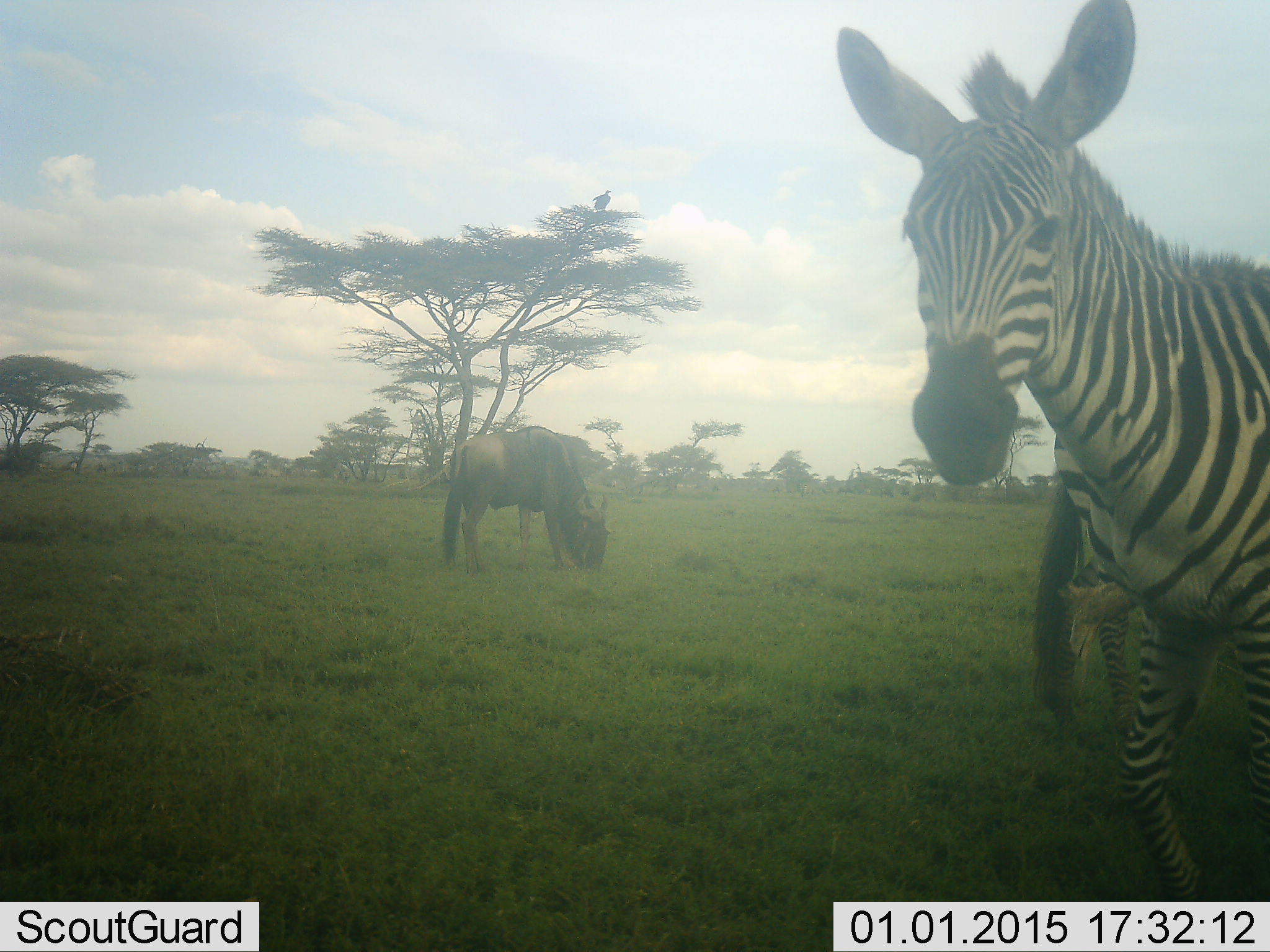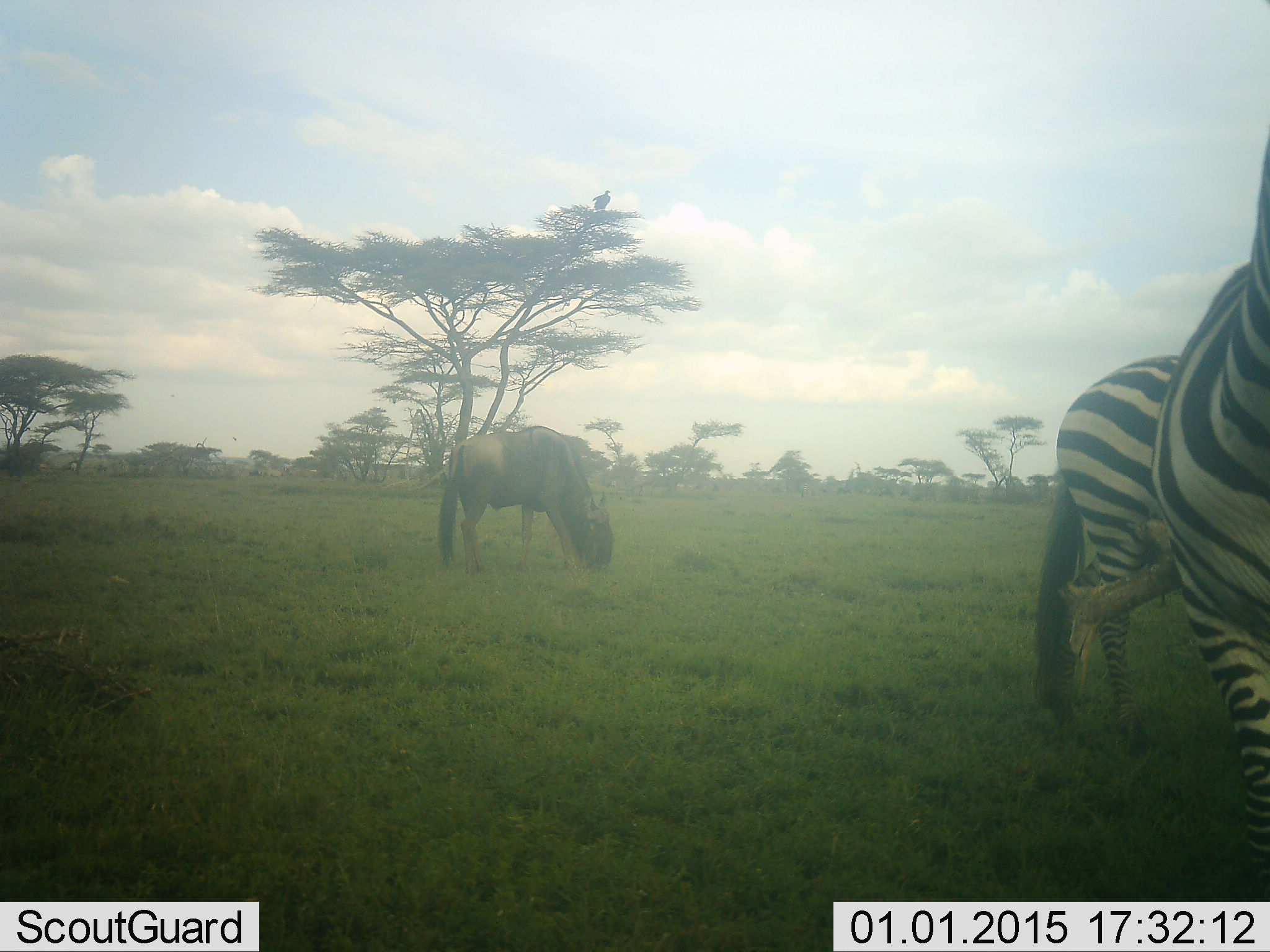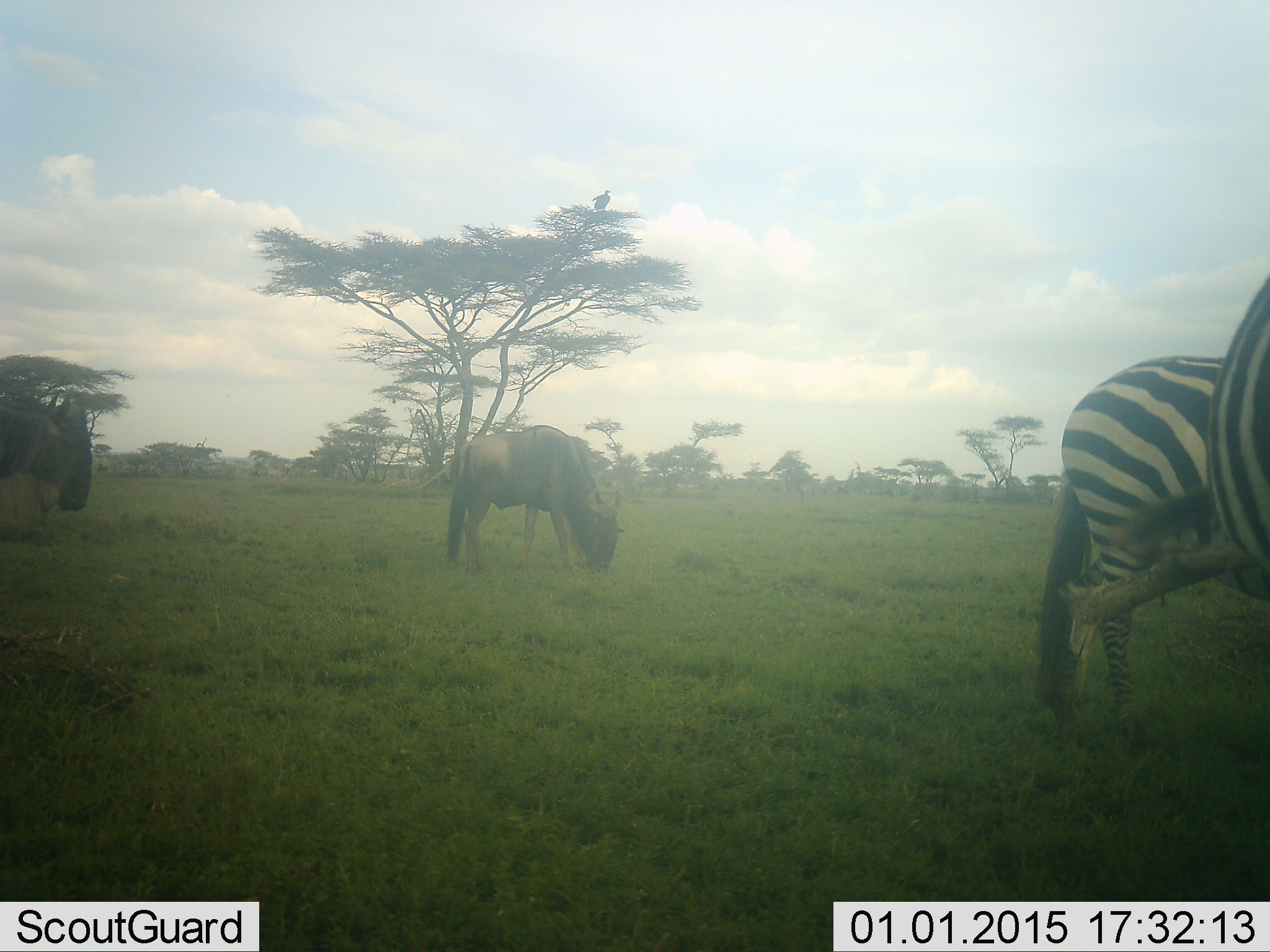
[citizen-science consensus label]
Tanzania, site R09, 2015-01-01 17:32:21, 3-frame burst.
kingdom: Animalia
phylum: Chordata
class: Mammalia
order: Artiodactyla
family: Bovidae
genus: Connochaetes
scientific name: Connochaetes taurinus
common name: blue wildebeest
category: wildebeest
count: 2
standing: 64%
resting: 0%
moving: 36%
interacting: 0%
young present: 0%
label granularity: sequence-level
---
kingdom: Animalia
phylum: Chordata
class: Mammalia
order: Perissodactyla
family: Equidae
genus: Equus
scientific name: Equus quagga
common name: plains zebra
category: zebra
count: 2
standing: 83%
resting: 0%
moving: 50%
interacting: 0%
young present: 0%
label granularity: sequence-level